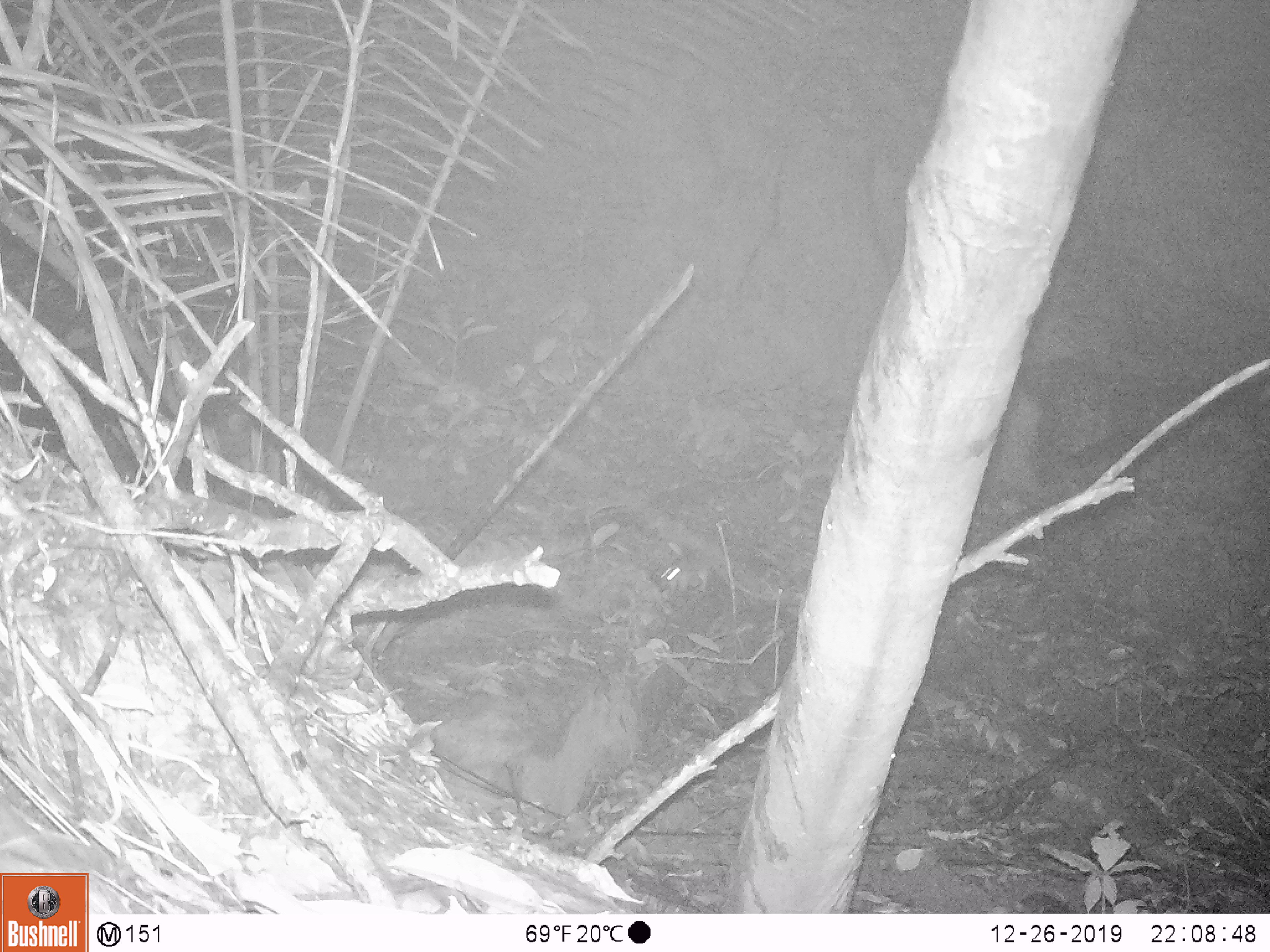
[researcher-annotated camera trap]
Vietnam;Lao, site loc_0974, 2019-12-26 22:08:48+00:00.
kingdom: Animalia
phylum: Chordata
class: Mammalia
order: Rodentia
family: Muridae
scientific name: Muridae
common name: old-world mice and rats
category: unidentified murid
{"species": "unidentified murid (old-world mice and rats) (Muridae)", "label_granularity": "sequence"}